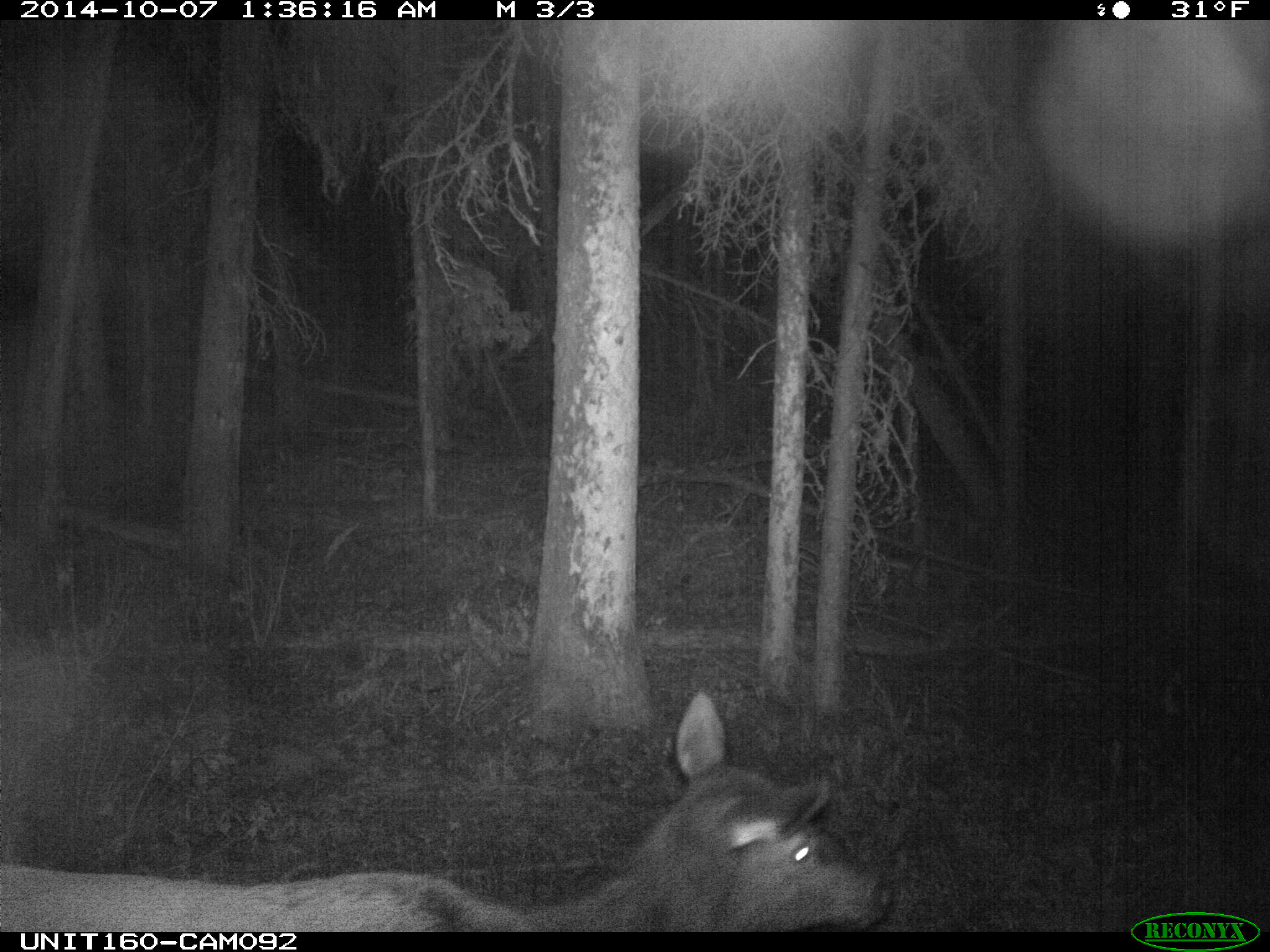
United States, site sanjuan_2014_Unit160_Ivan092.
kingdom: Animalia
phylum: Chordata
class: Mammalia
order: Artiodactyla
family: Cervidae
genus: Cervus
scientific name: Cervus elaphus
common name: red deer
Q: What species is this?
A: Cervus elaphus (red deer).